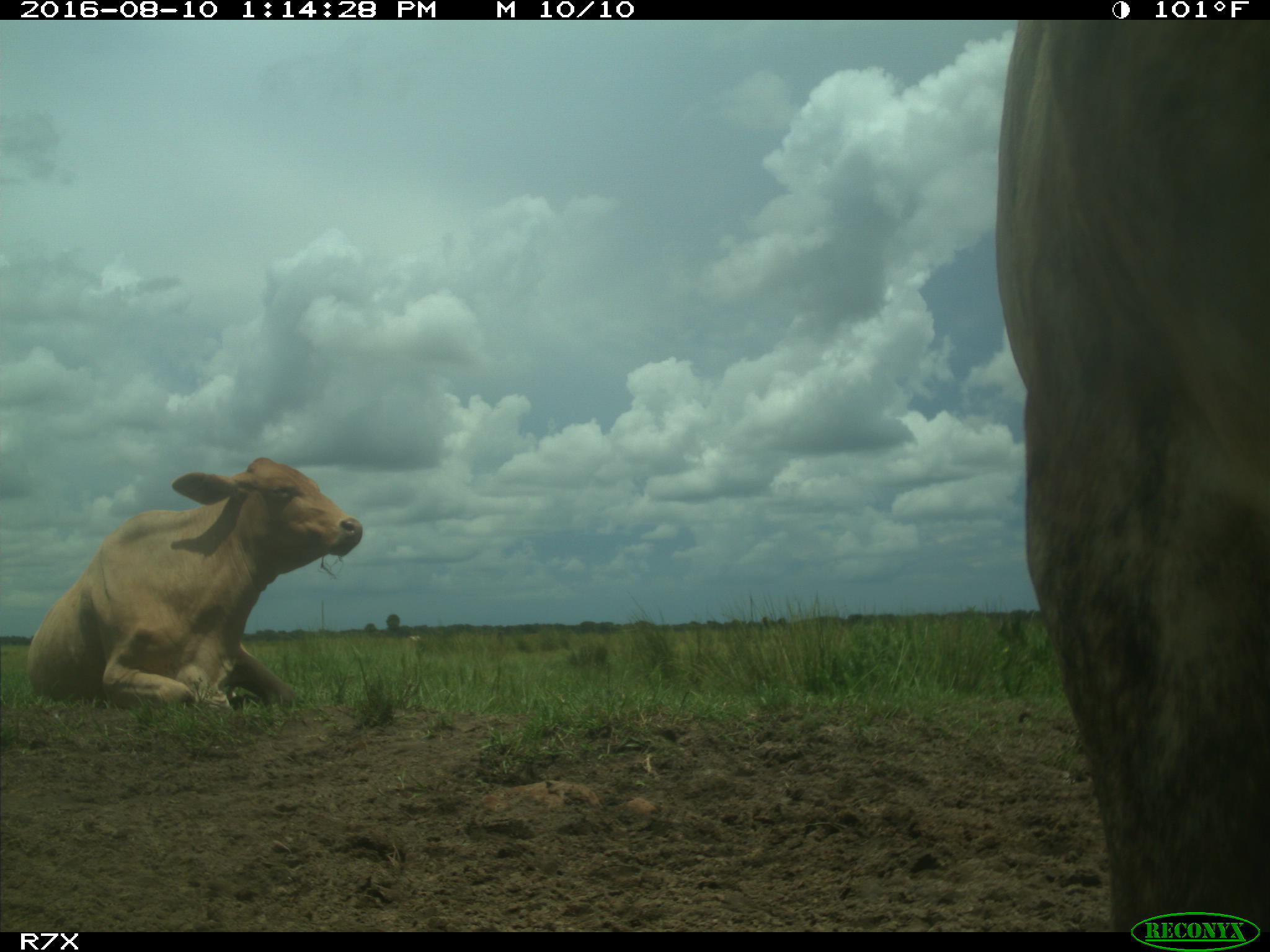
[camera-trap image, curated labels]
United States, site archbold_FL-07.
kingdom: Animalia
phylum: Chordata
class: Mammalia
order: Artiodactyla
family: Bovidae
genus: Bos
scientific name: Bos taurus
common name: domestic cow